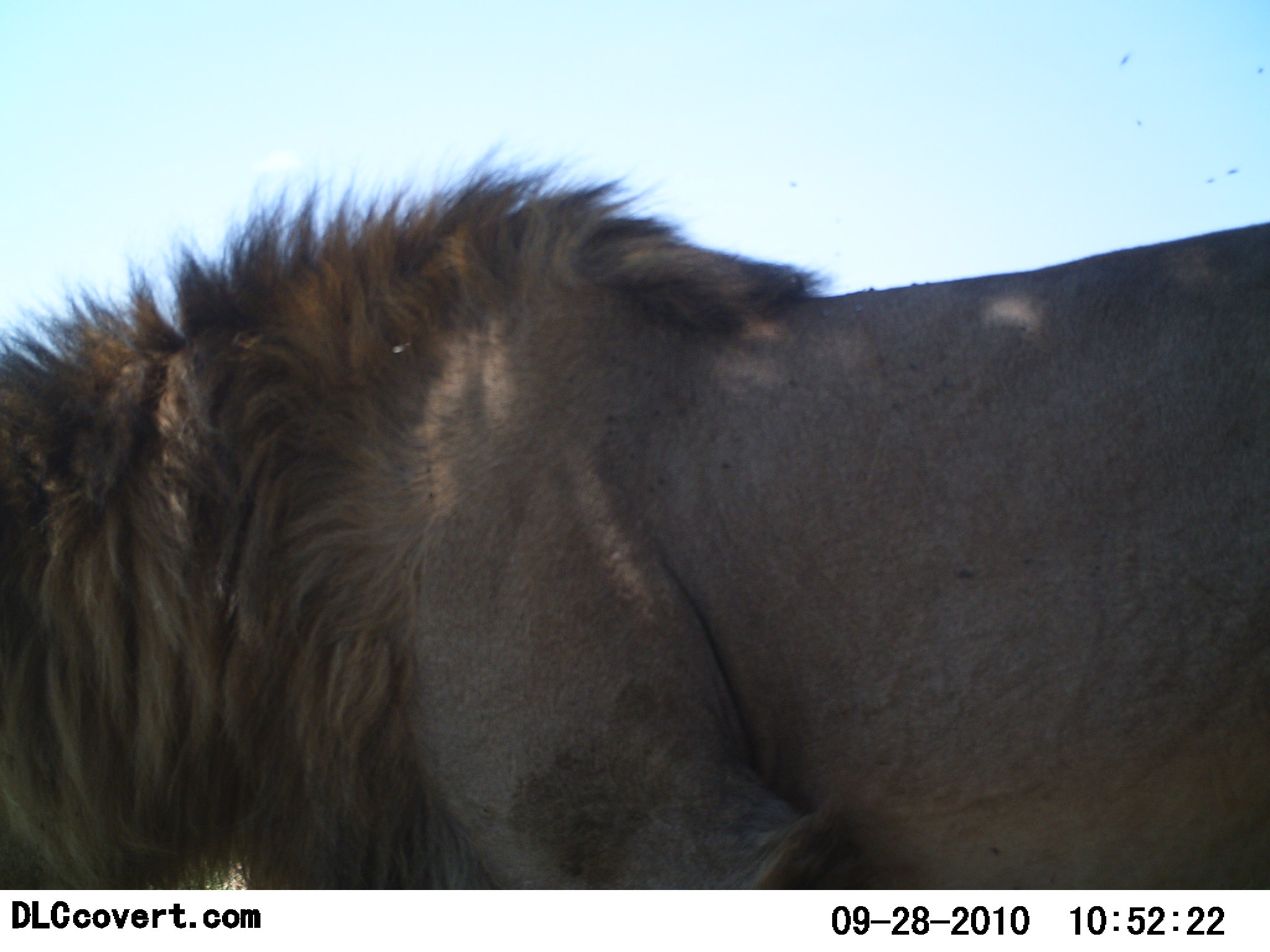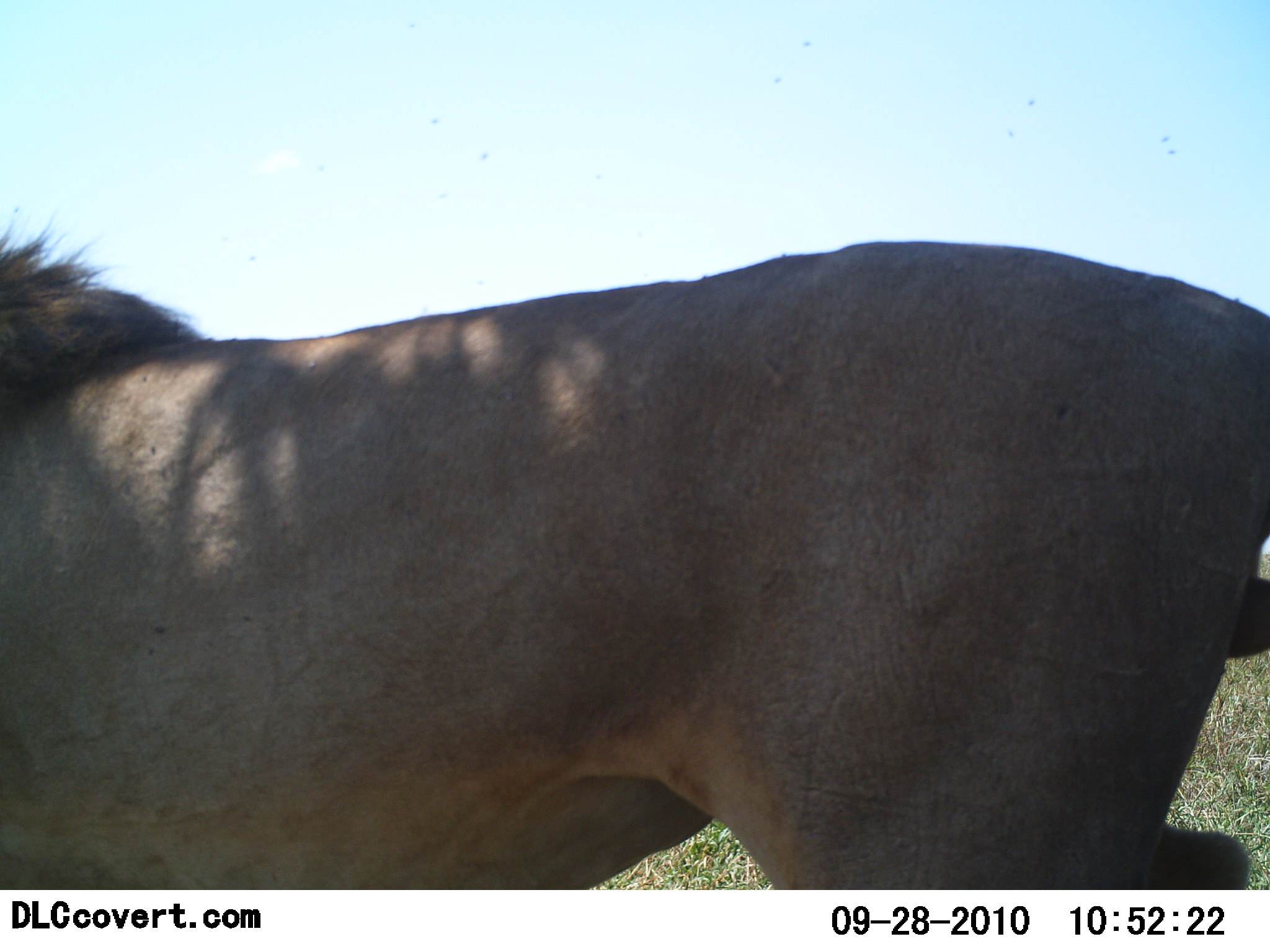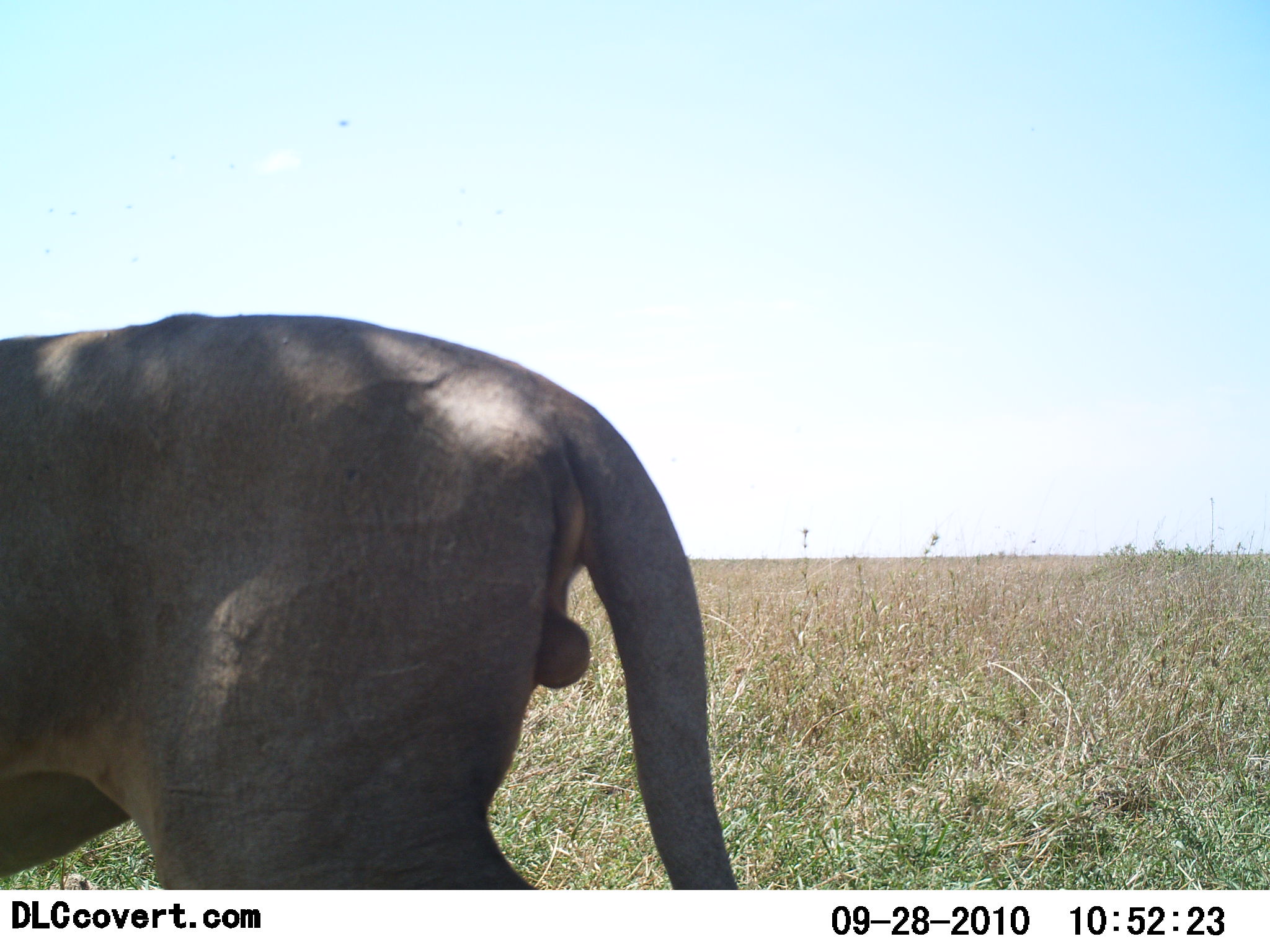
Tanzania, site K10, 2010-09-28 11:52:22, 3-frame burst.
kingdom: Animalia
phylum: Chordata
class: Mammalia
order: Carnivora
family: Felidae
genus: Panthera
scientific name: Panthera leo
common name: lion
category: lionmale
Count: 1.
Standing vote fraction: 0%.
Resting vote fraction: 0%.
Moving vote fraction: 100%.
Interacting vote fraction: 0%.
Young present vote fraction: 0%.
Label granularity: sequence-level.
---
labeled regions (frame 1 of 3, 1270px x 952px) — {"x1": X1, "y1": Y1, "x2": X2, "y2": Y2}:
animal: {"x1": 0, "y1": 133, "x2": 1269, "y2": 888}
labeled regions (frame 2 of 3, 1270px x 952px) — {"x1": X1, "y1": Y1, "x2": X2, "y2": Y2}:
animal: {"x1": 1, "y1": 204, "x2": 1270, "y2": 890}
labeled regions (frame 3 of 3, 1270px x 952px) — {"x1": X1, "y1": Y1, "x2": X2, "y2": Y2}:
animal: {"x1": 0, "y1": 310, "x2": 739, "y2": 890}